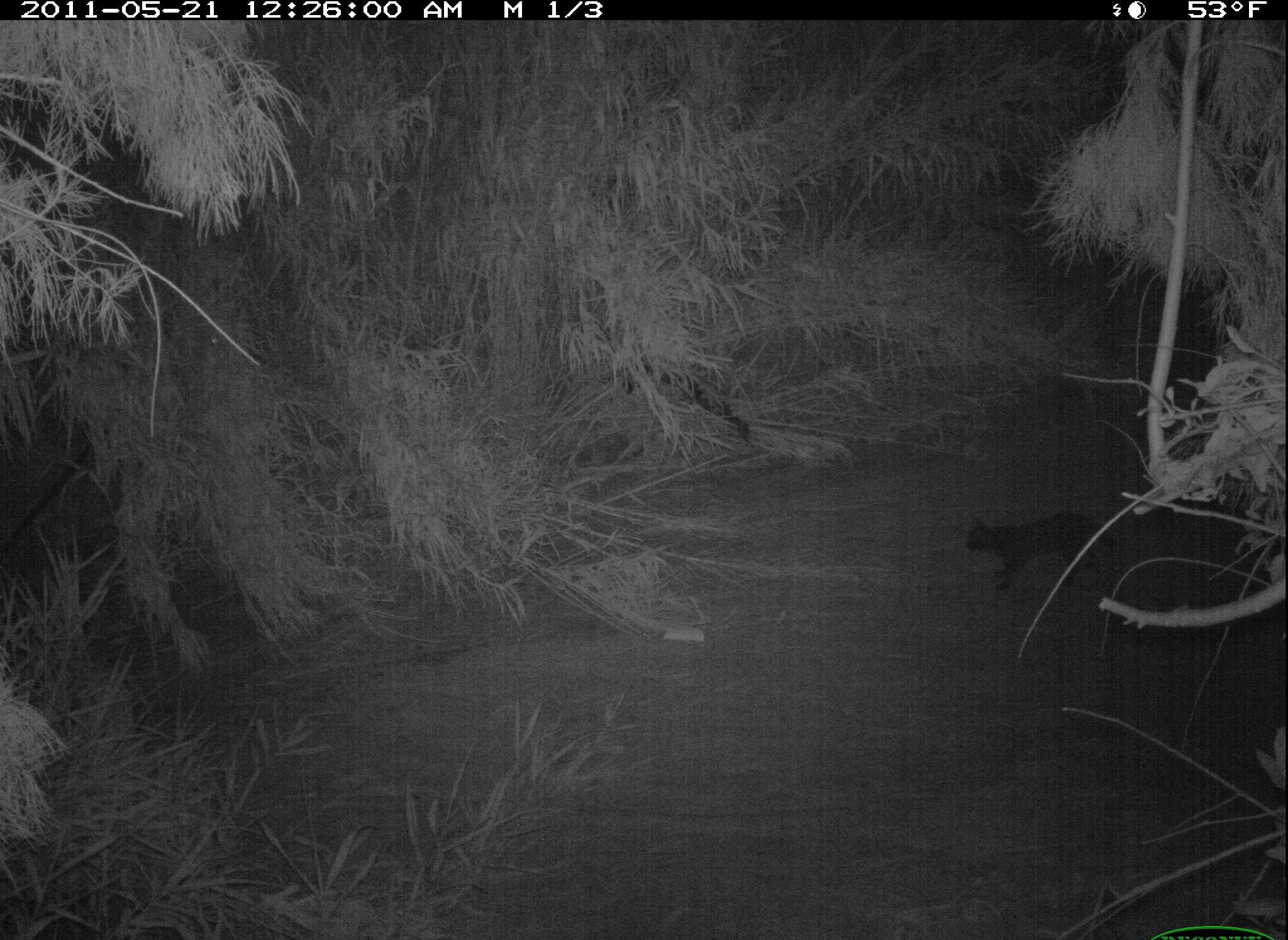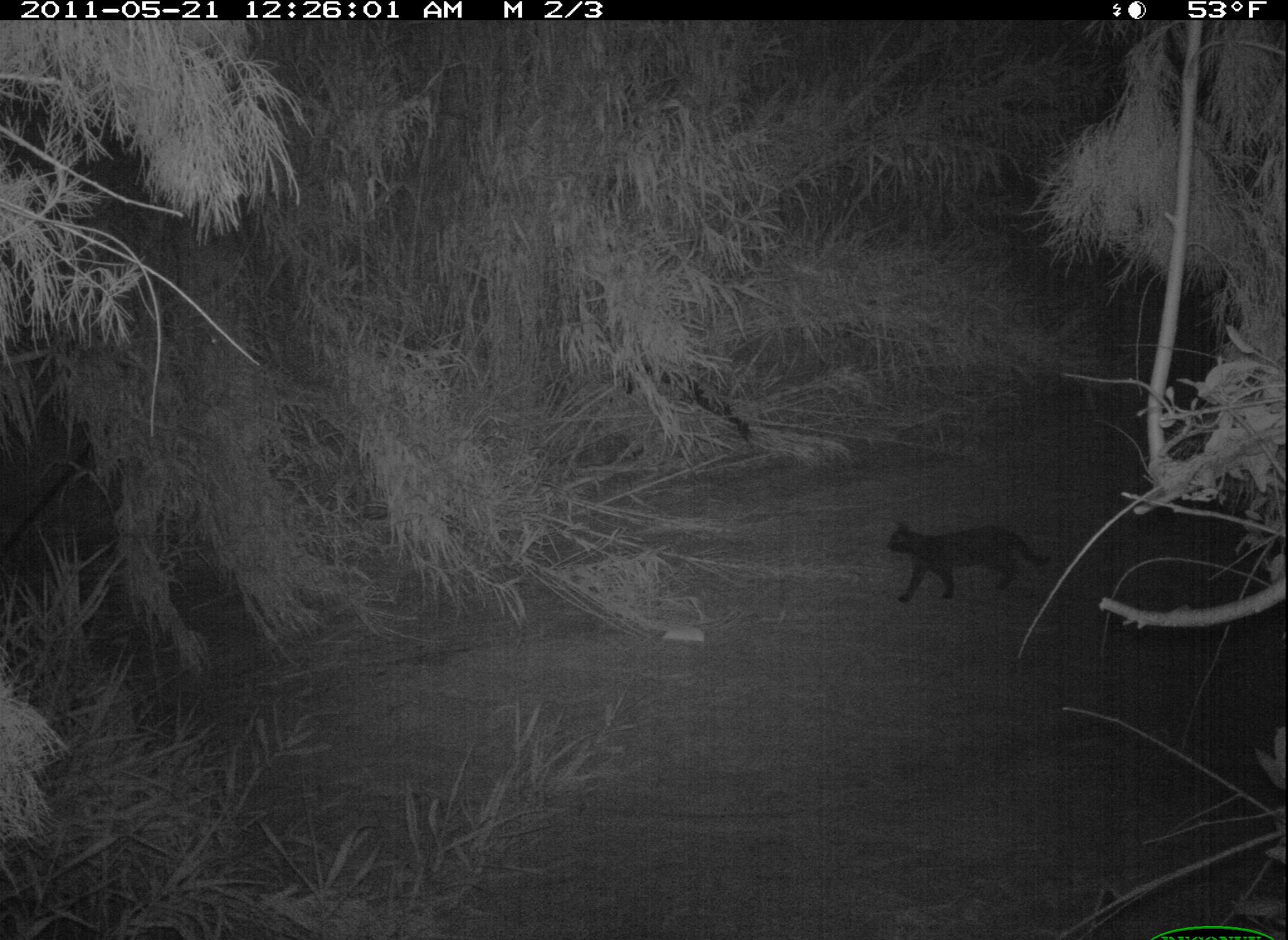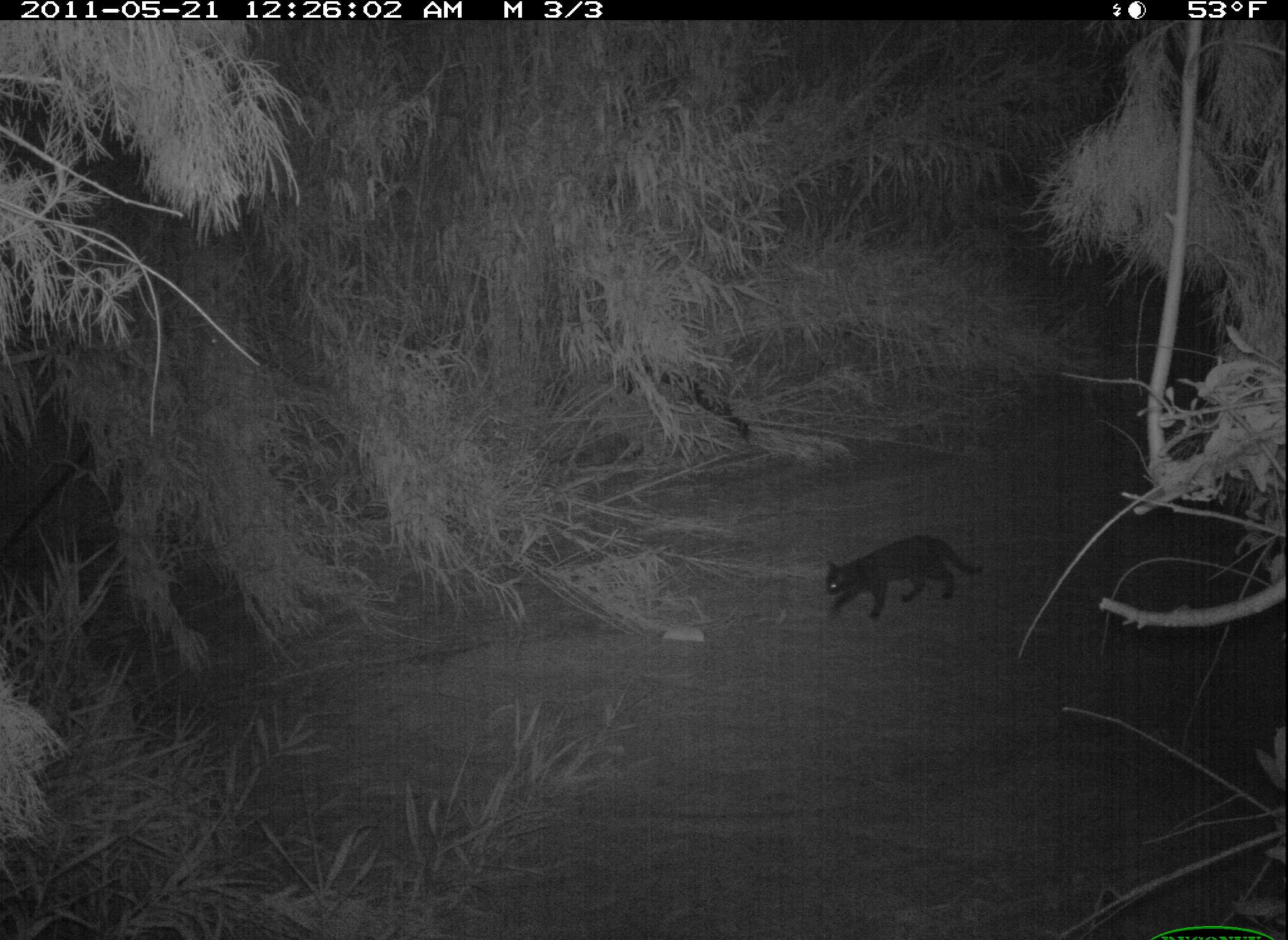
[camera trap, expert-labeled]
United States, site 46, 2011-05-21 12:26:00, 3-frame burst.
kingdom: Animalia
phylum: Chordata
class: Mammalia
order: Carnivora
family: Felidae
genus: Felis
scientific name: Felis catus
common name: cat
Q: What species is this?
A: Cat (Felis catus).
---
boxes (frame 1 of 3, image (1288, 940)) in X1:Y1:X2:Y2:
cat: 956:501:1130:596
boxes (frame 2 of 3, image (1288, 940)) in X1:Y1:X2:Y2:
cat: 879:507:1063:615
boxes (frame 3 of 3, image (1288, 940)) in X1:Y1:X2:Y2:
cat: 807:533:1003:635